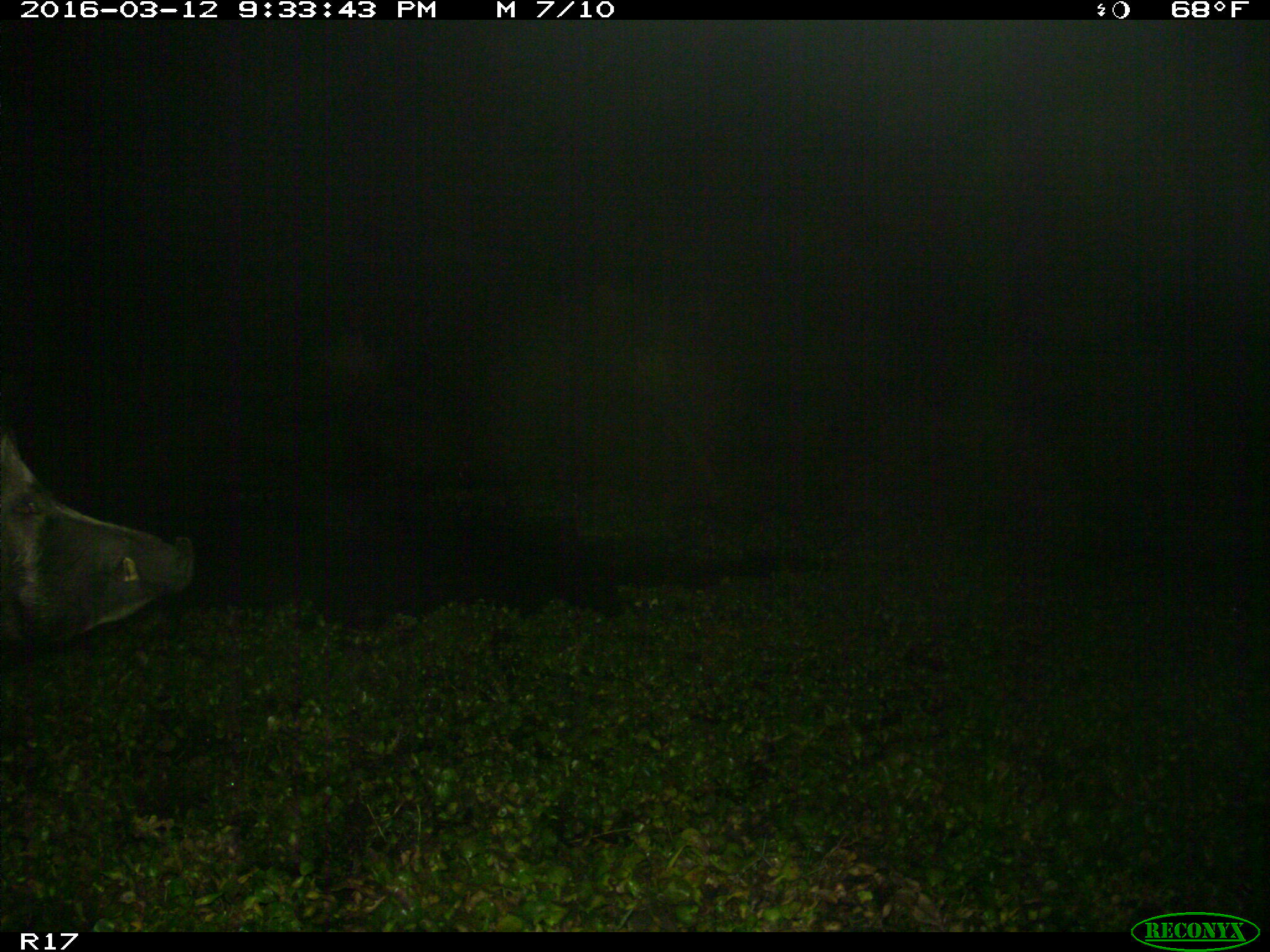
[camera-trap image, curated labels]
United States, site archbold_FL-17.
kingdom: Animalia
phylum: Chordata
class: Mammalia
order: Artiodactyla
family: Suidae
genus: Sus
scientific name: Sus scrofa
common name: wild boar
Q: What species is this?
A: Sus scrofa (wild boar).